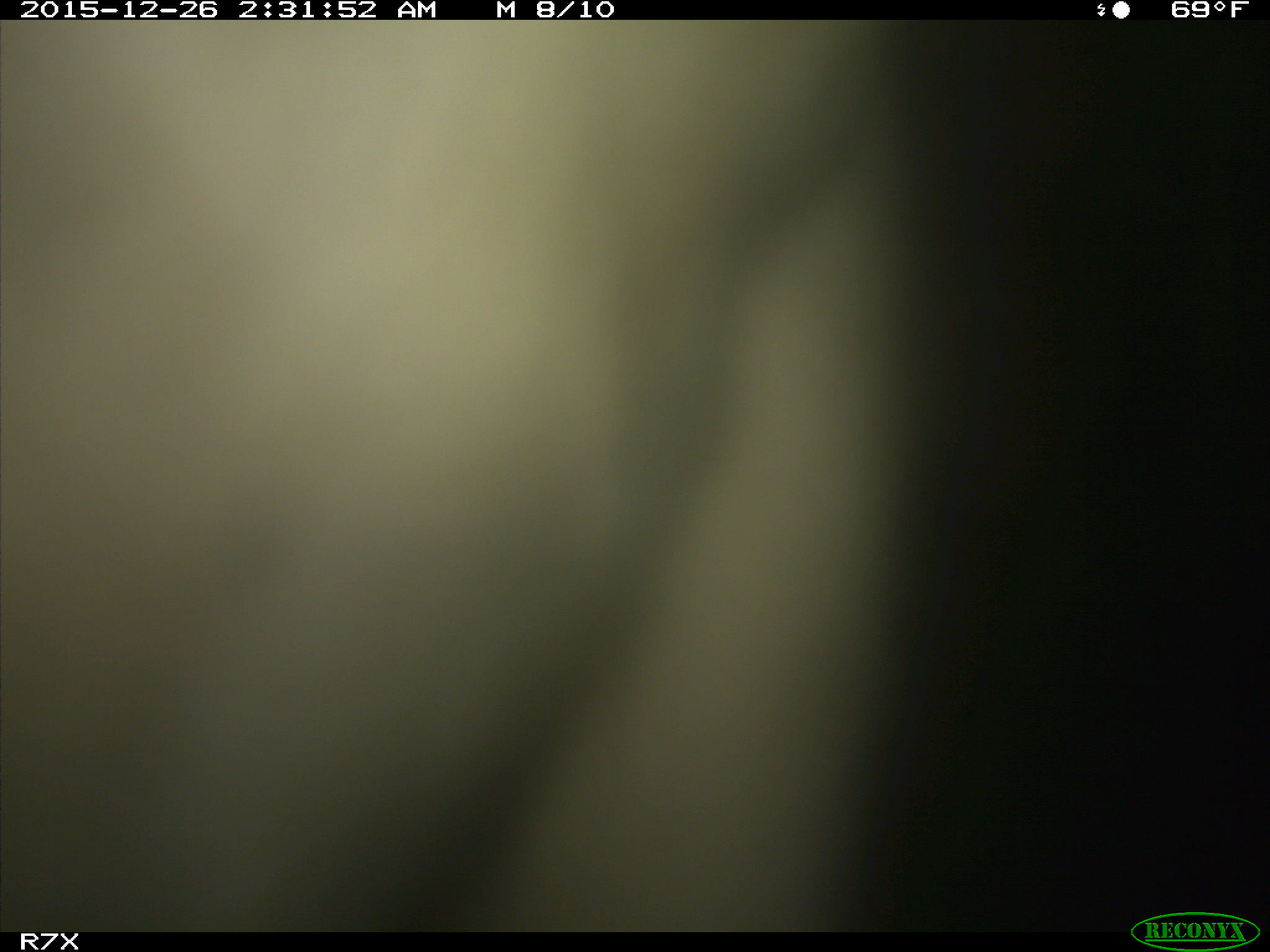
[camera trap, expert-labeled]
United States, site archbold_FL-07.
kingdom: Animalia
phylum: Chordata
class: Mammalia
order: Artiodactyla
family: Bovidae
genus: Bos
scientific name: Bos taurus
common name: domestic cow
Bos taurus (domestic cow).